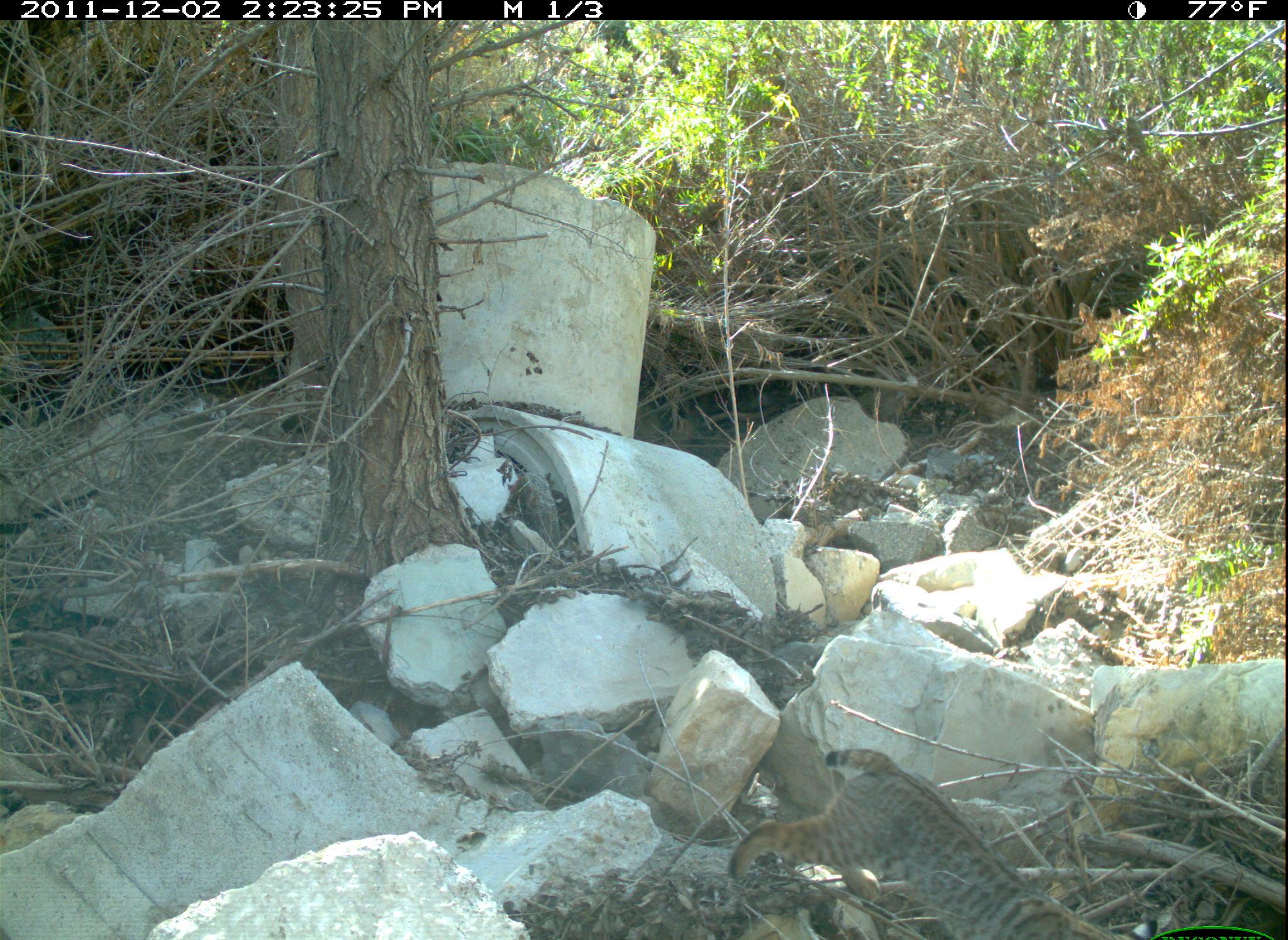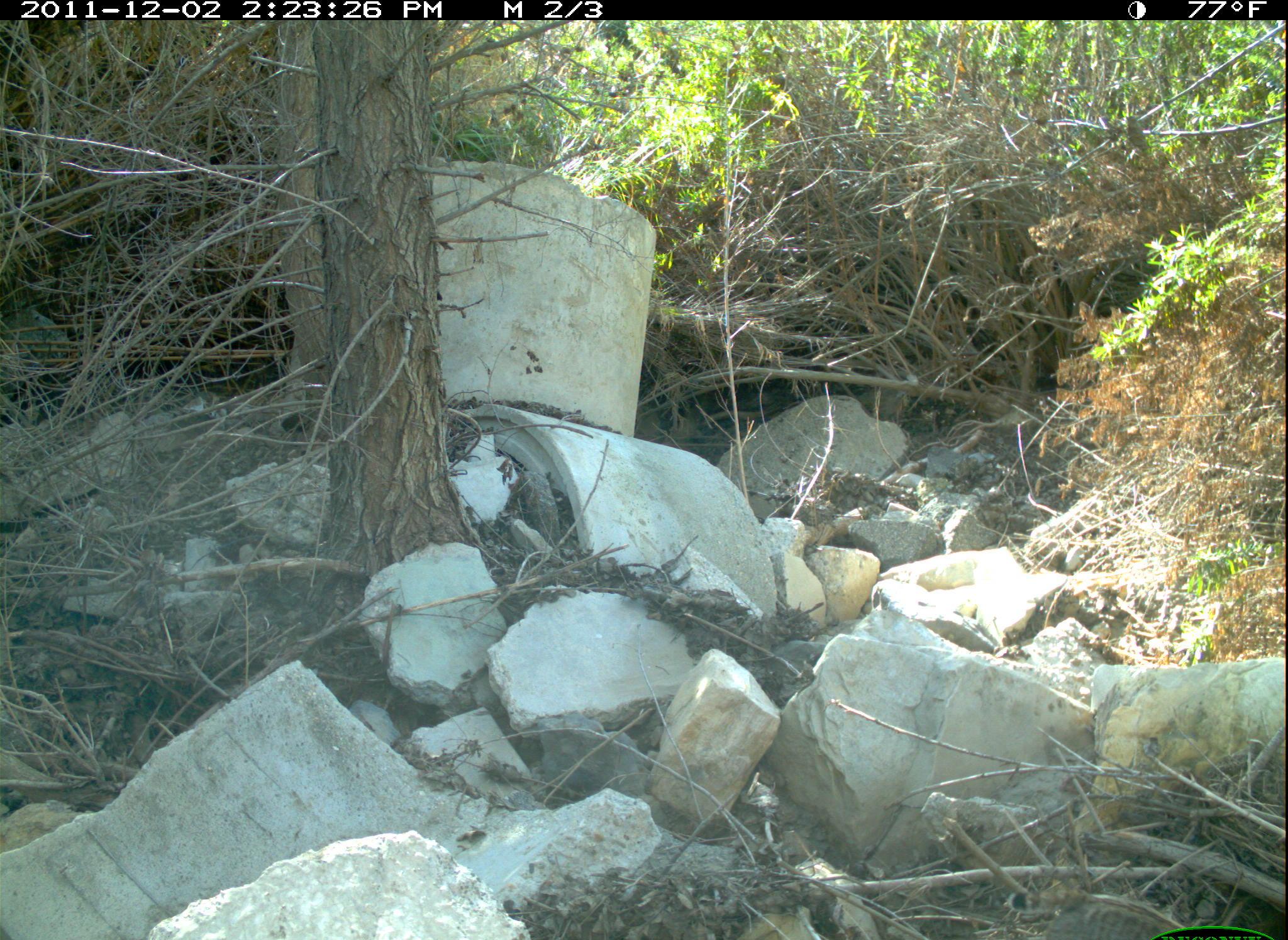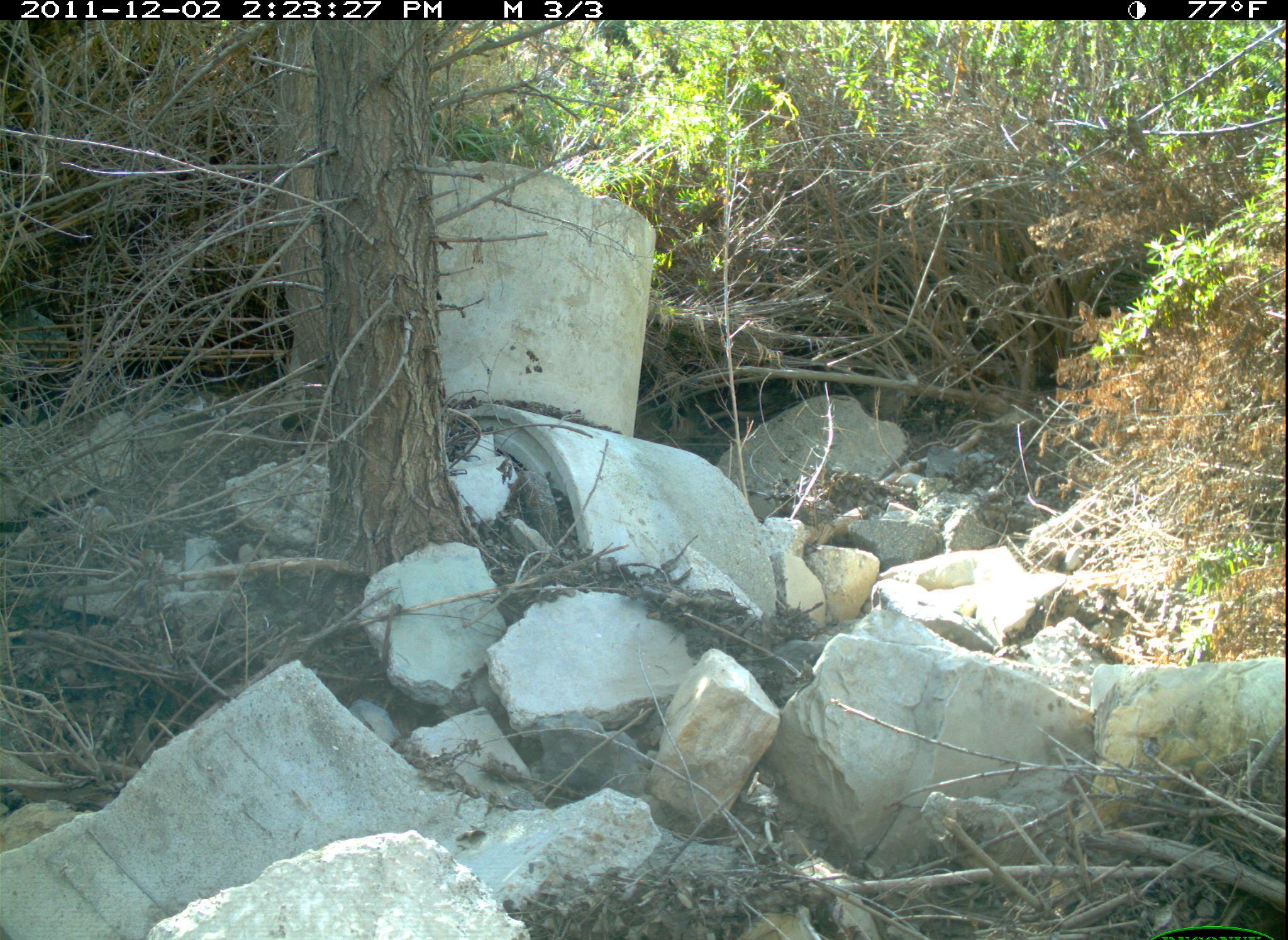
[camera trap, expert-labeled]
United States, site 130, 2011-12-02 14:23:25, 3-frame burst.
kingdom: Animalia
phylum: Chordata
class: Mammalia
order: Carnivora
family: Felidae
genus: Lynx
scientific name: Lynx rufus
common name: bobcat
Bobcat (Lynx rufus).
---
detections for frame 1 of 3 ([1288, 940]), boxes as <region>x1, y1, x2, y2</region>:
bobcat: <region>731, 736, 1148, 937</region>